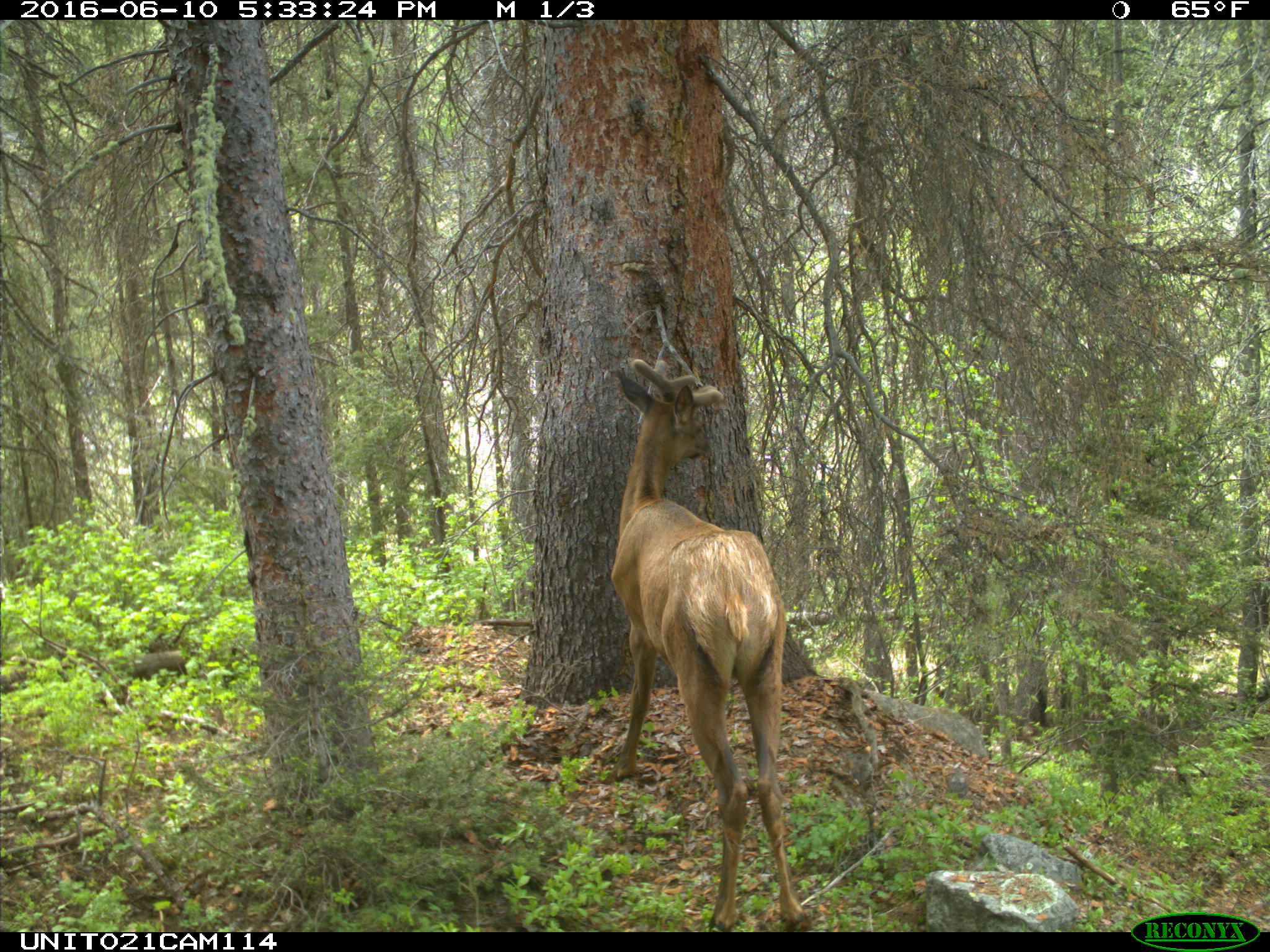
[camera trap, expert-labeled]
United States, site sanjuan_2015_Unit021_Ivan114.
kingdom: Animalia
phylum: Chordata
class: Mammalia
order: Artiodactyla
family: Cervidae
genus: Cervus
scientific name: Cervus elaphus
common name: red deer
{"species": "Cervus elaphus (red deer)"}